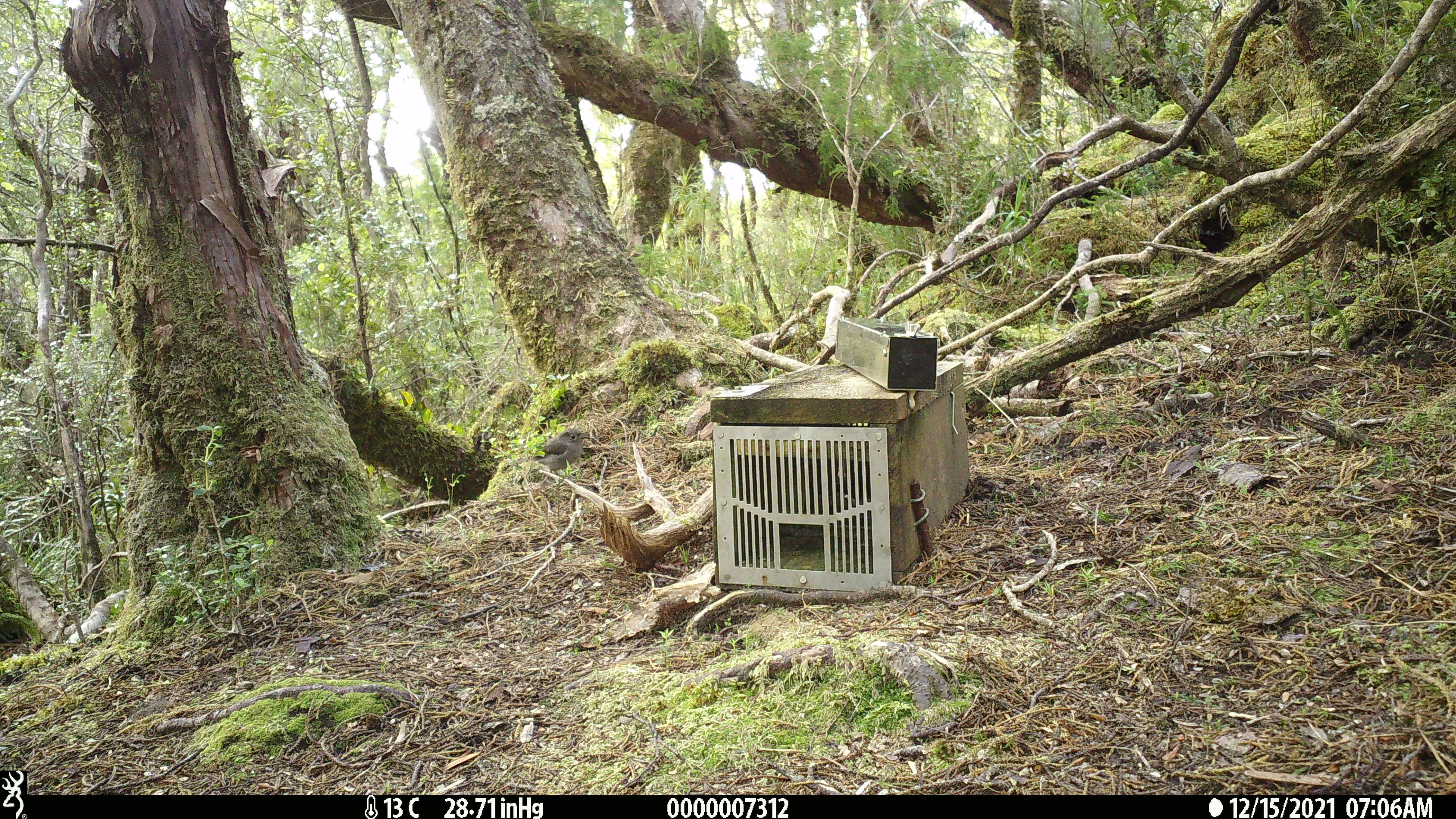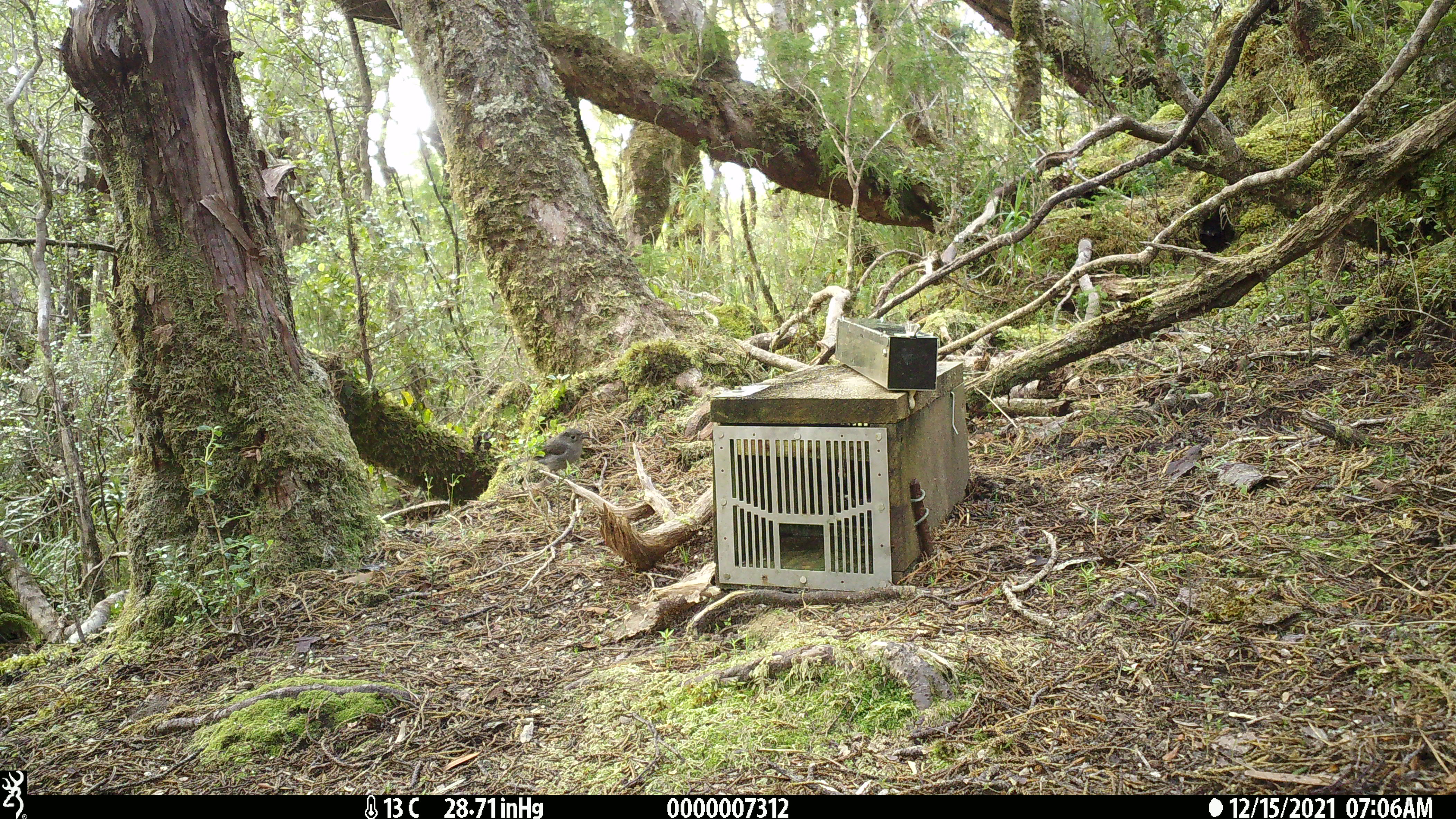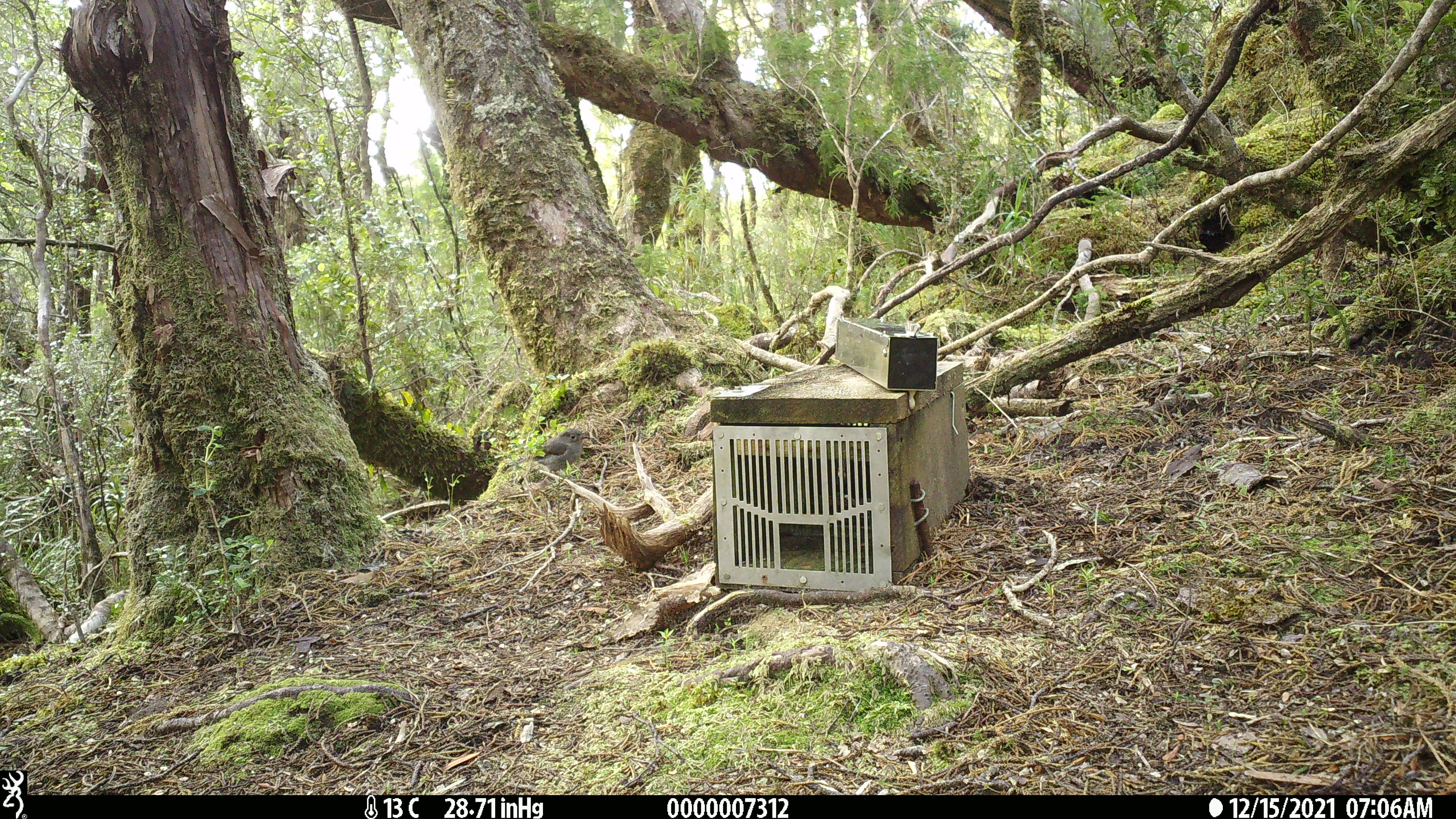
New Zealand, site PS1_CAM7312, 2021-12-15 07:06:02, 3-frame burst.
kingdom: Animalia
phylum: Chordata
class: Aves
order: Passeriformes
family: Petroicidae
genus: Petroica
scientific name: Petroica australis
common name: new zealand robin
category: robin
Robin (new zealand robin) (Petroica australis).